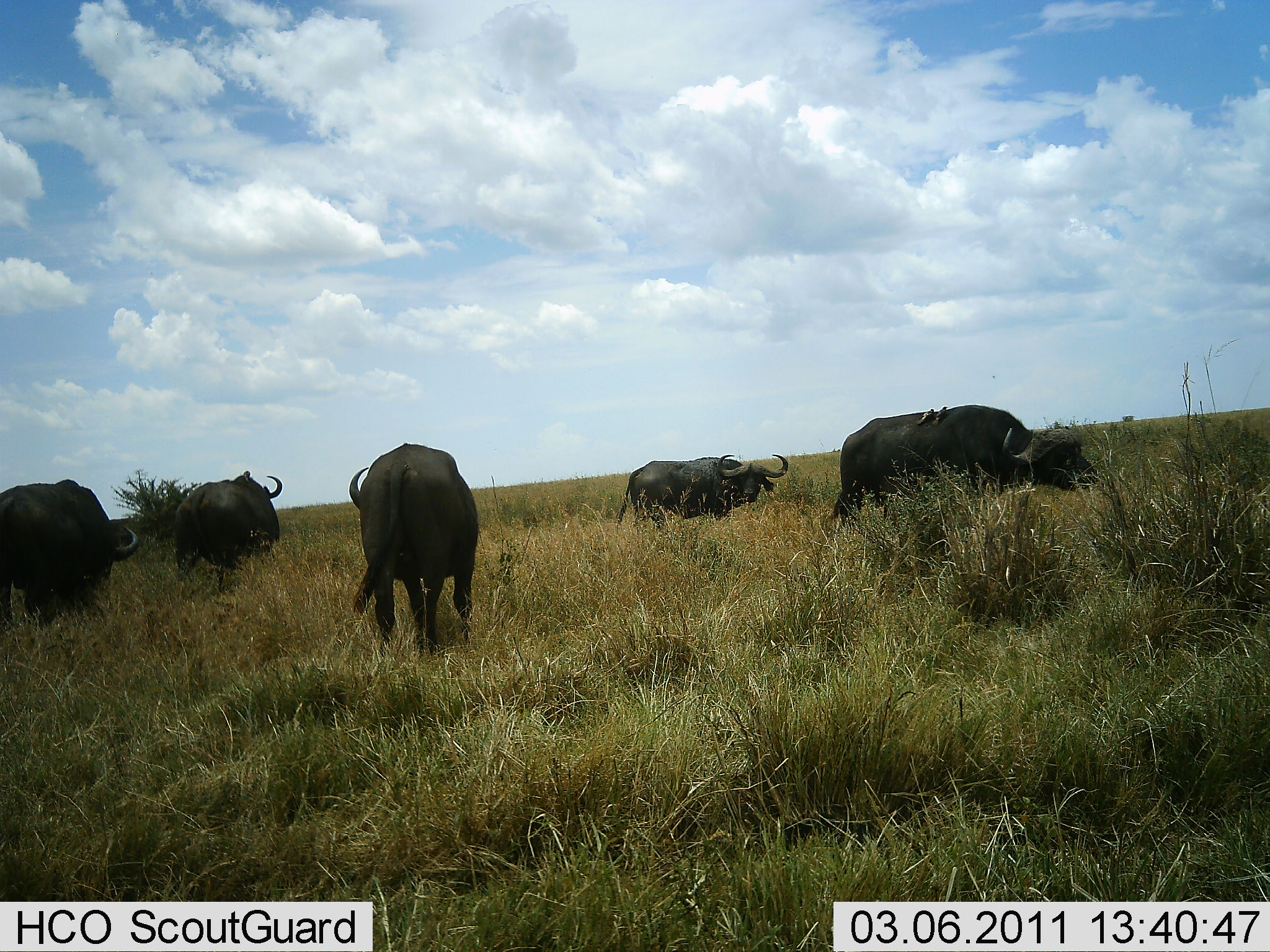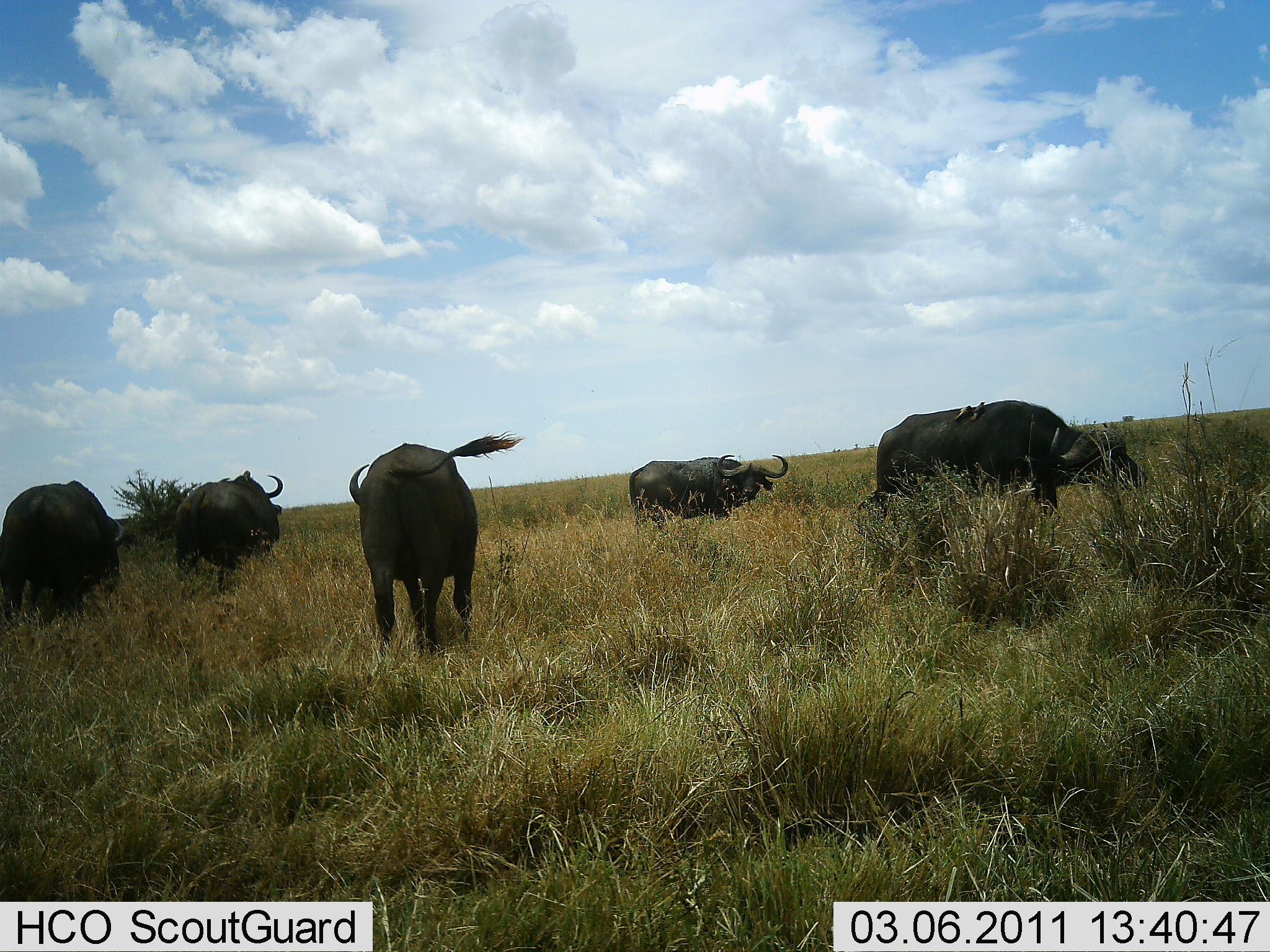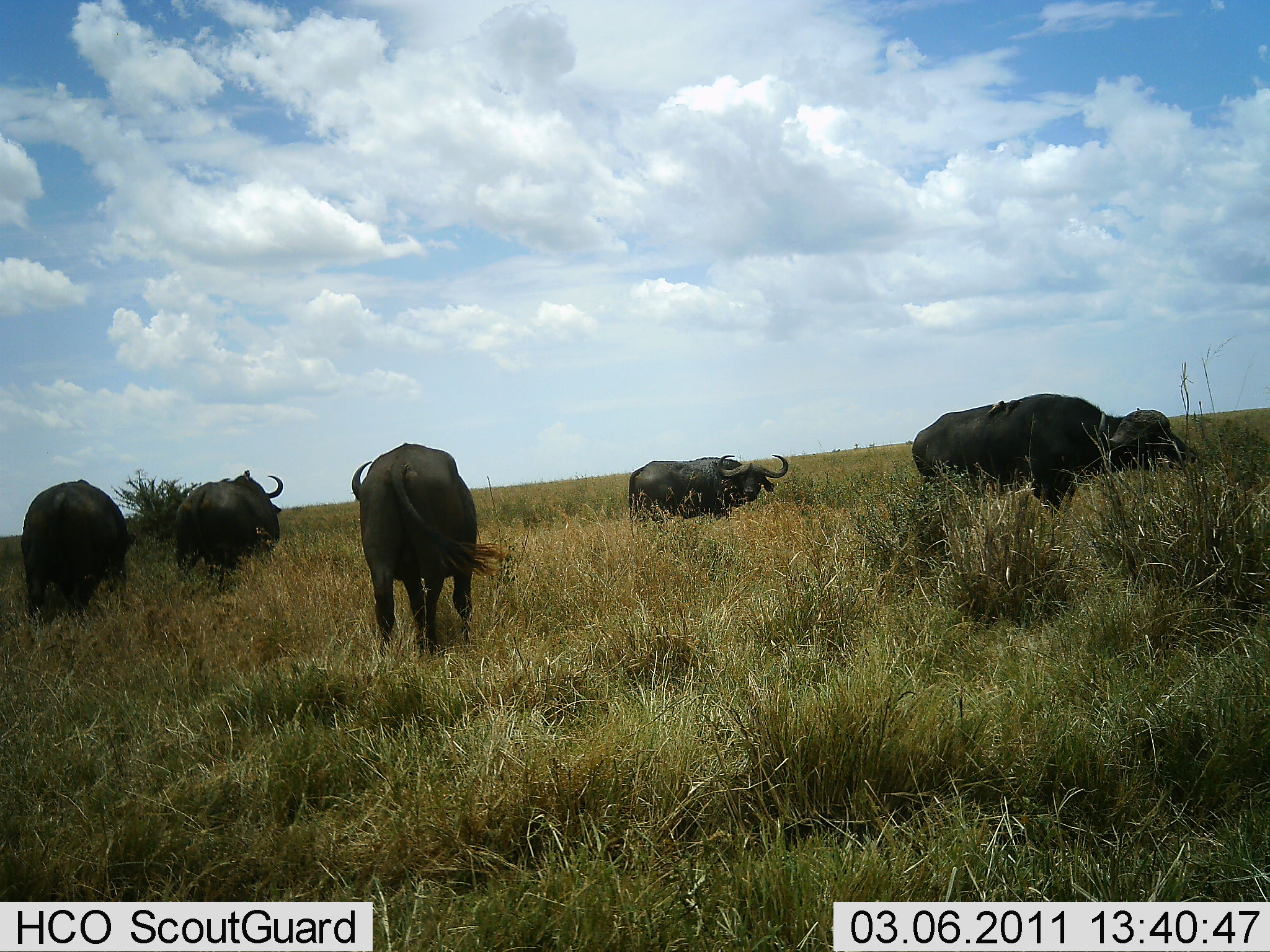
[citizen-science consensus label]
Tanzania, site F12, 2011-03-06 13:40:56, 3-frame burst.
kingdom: Animalia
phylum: Chordata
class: Mammalia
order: Artiodactyla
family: Bovidae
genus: Syncerus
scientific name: Syncerus caffer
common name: cape buffalo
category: buffalo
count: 5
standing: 56%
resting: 0%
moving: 44%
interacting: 0%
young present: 0%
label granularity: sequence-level